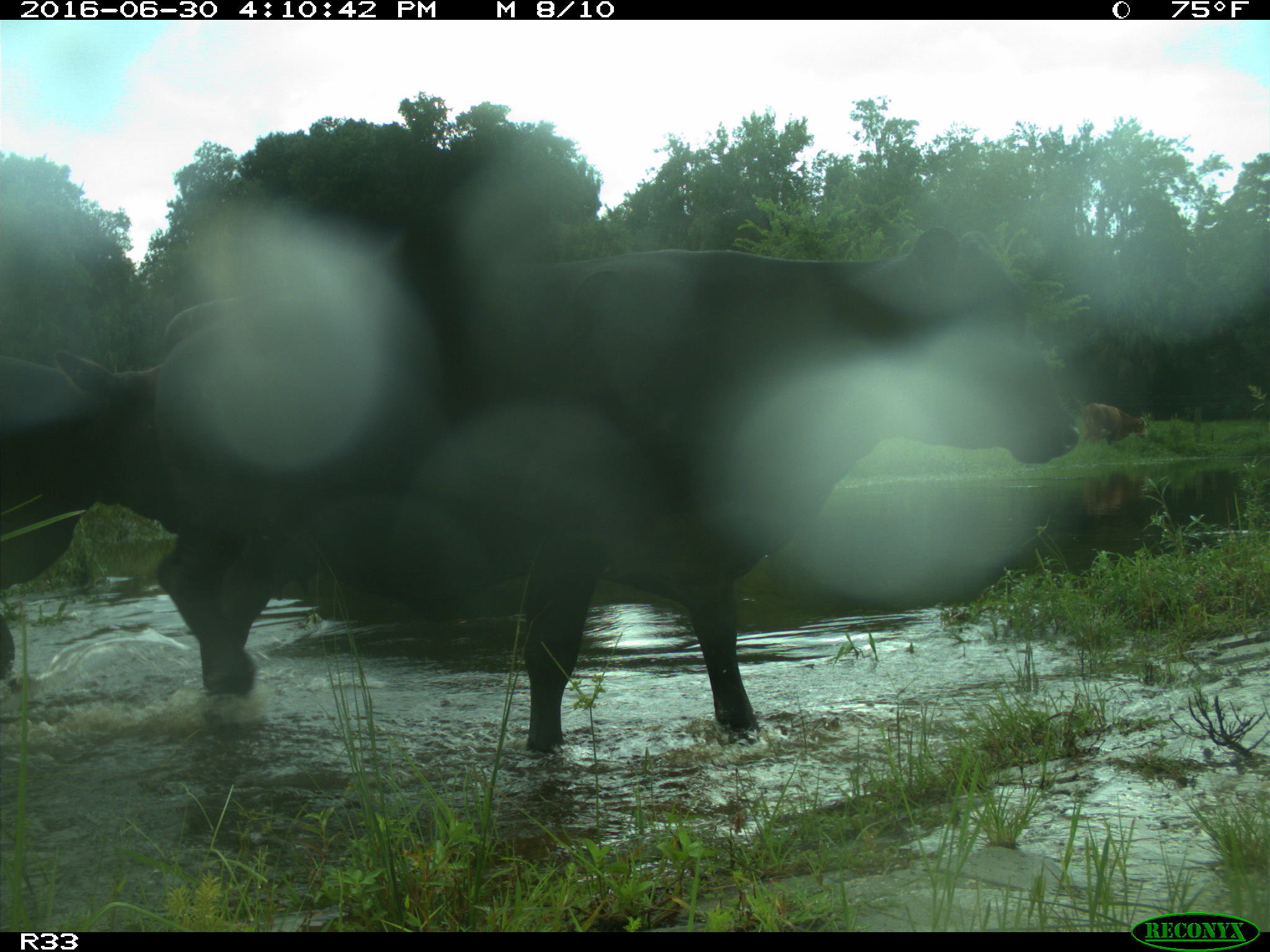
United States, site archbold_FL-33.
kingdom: Animalia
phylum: Chordata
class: Mammalia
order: Artiodactyla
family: Bovidae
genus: Bos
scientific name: Bos taurus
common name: domestic cow